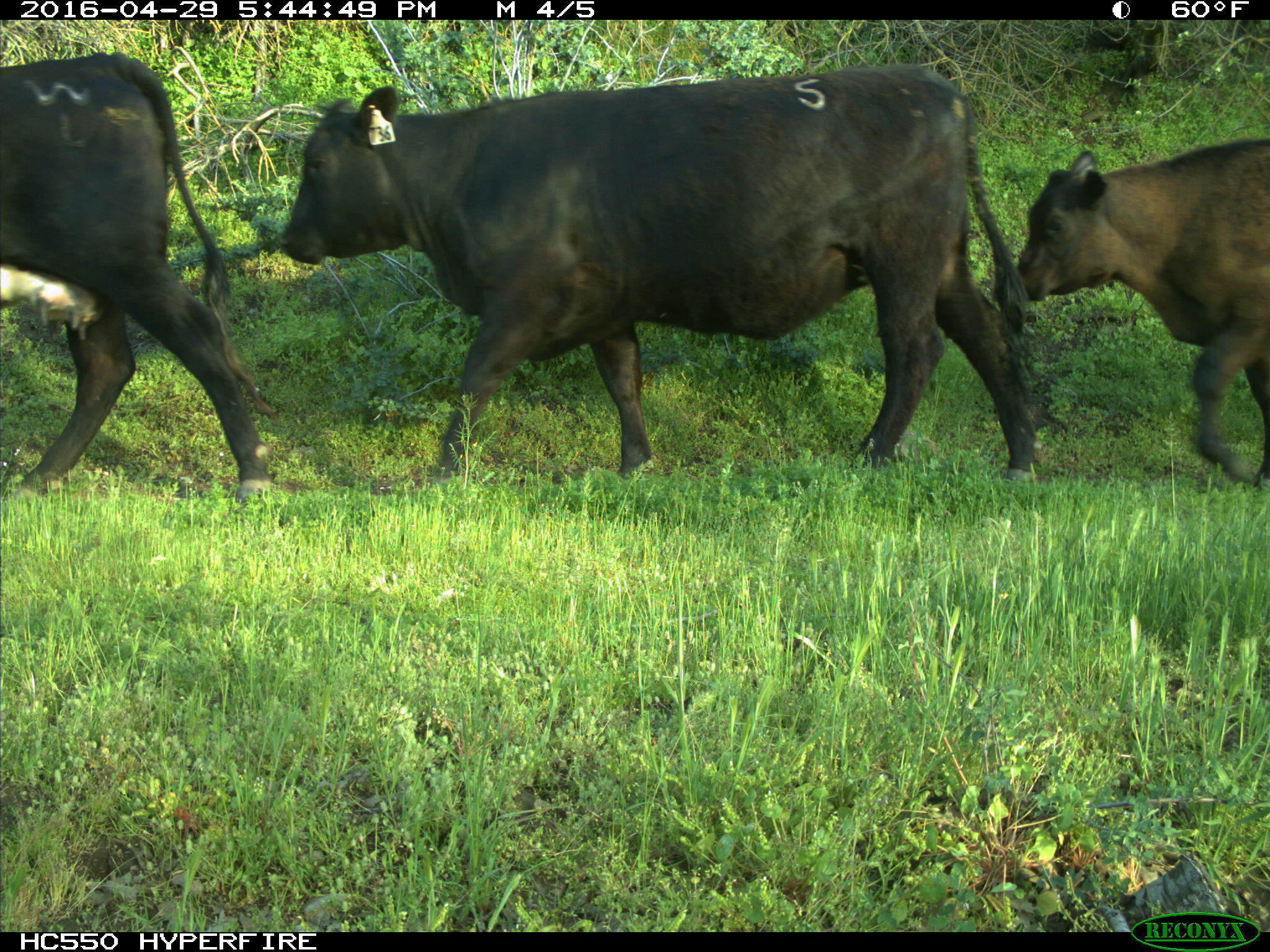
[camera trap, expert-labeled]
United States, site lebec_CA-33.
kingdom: Animalia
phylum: Chordata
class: Mammalia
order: Artiodactyla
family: Bovidae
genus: Bos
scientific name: Bos taurus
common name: domestic cow